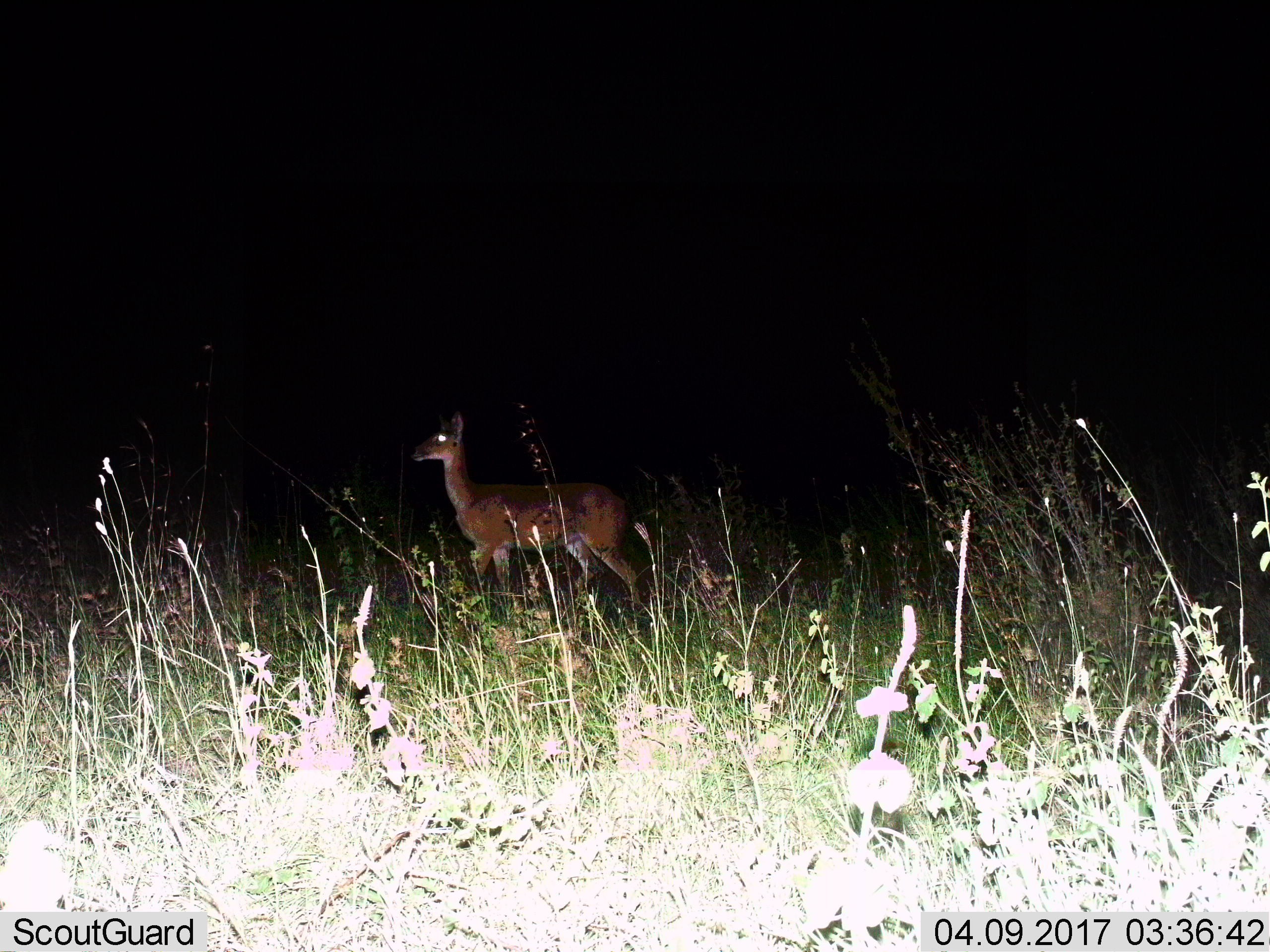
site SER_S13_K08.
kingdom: Animalia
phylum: Chordata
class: Mammalia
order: Artiodactyla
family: Bovidae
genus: Aepyceros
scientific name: Aepyceros melampus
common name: impala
Impala (Aepyceros melampus), count 1. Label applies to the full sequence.